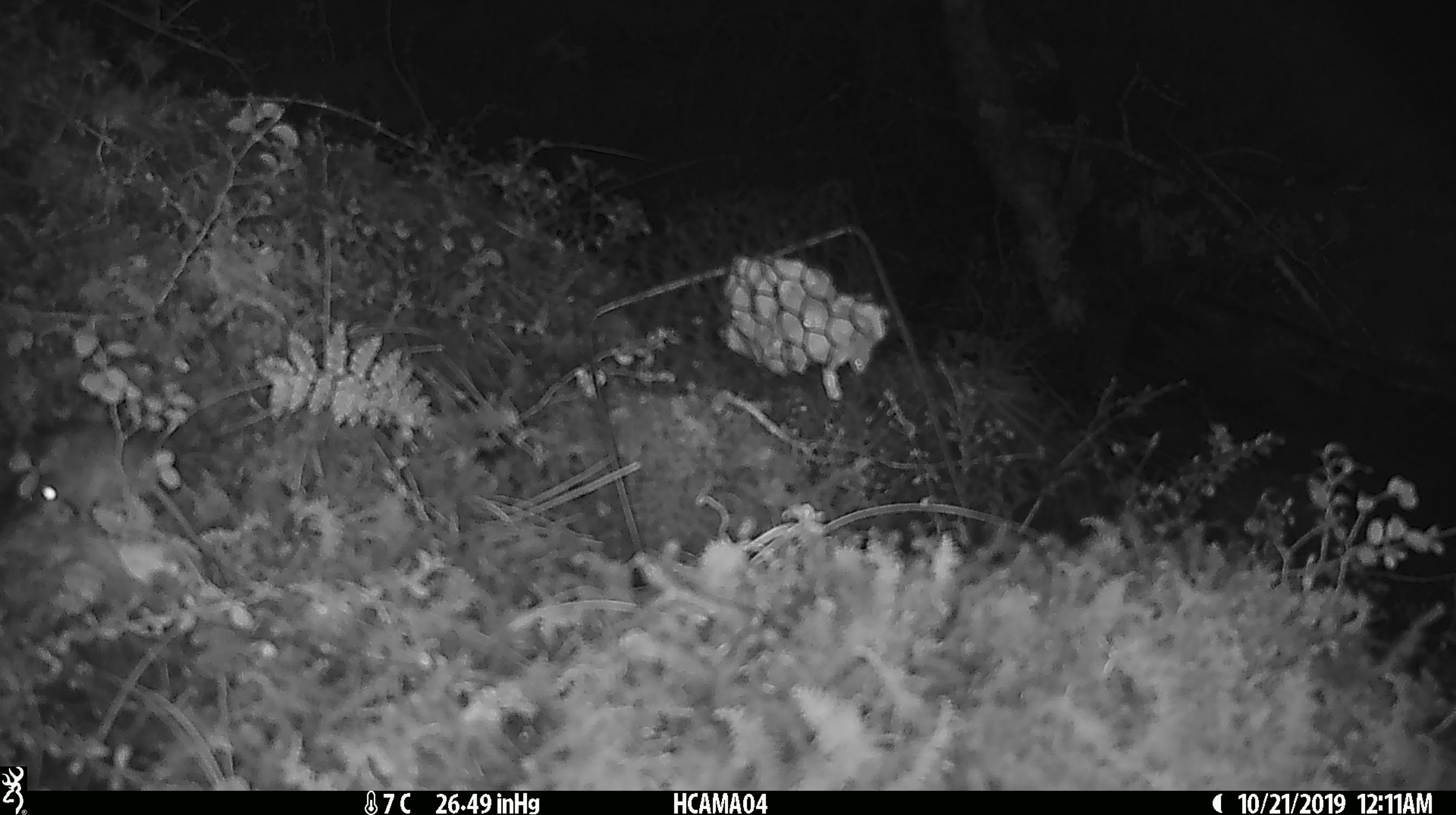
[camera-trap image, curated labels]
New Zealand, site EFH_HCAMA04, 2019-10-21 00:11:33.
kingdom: Animalia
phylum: Chordata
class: Mammalia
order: Rodentia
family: Muridae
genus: Mus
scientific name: Mus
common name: mouse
Mouse (Mus).